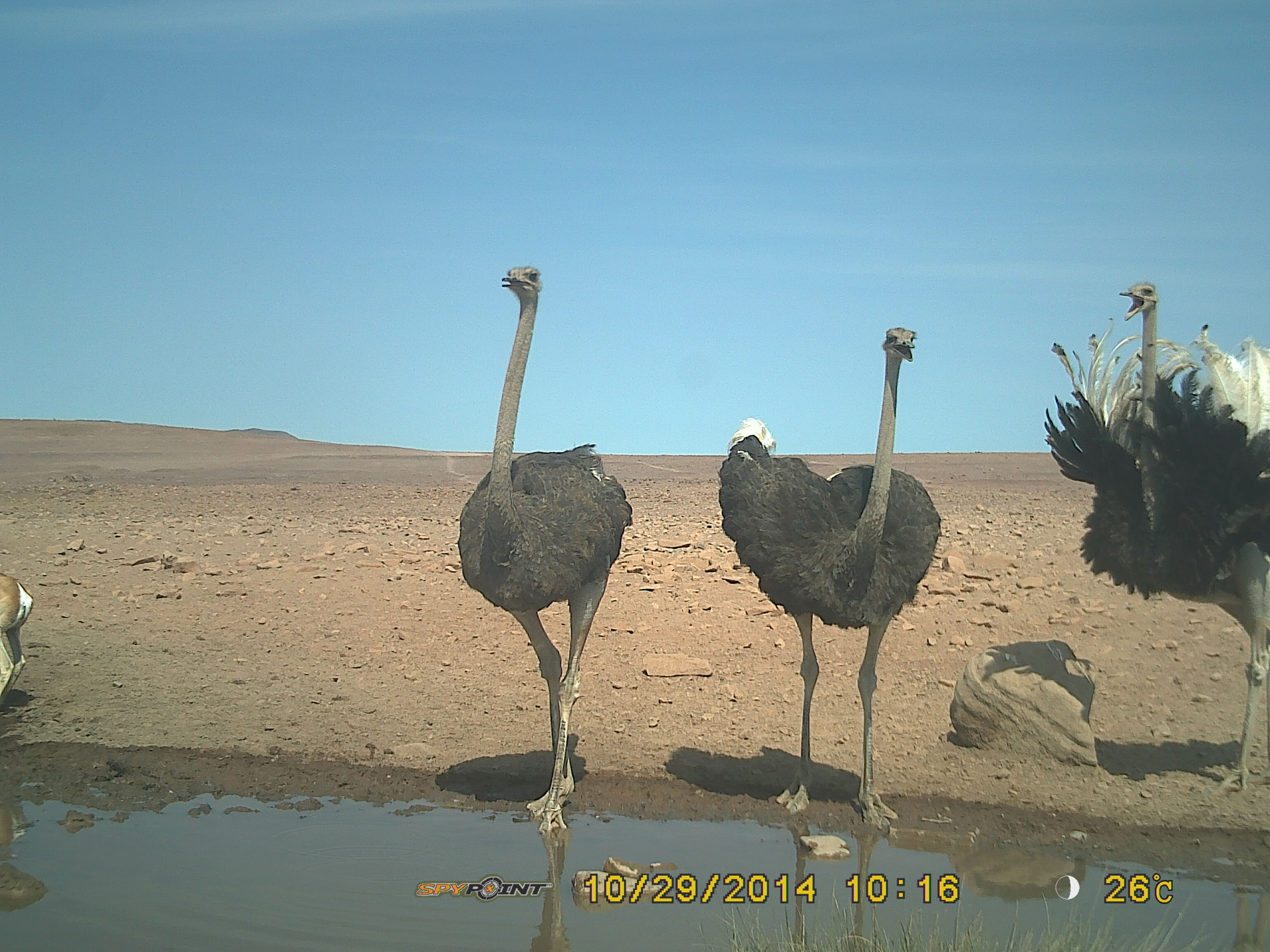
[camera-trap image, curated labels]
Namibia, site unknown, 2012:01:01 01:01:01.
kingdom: Animalia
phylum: Chordata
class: Aves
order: Struthioniformes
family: Struthionidae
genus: Struthio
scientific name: Struthio camelus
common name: common ostrich